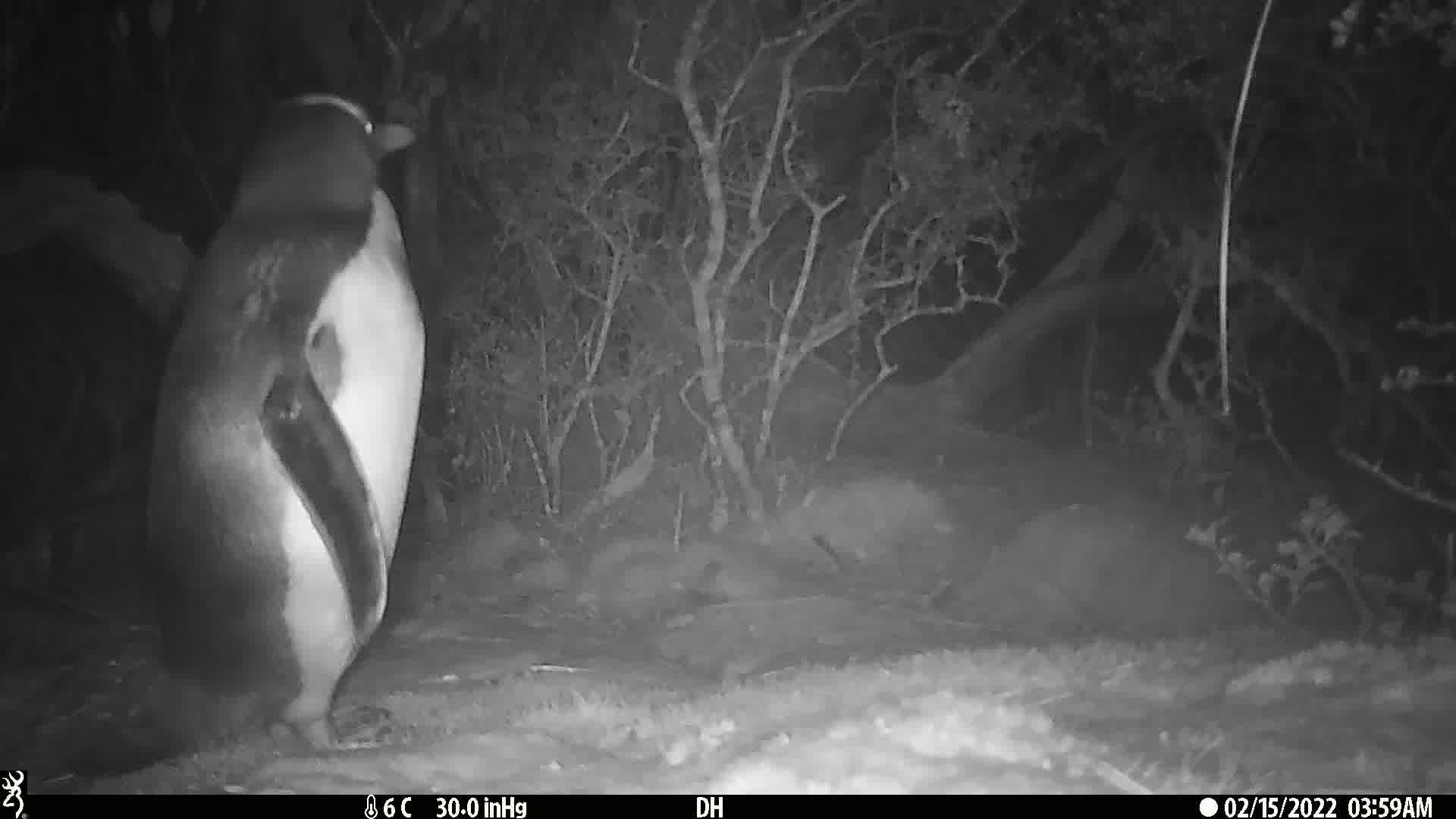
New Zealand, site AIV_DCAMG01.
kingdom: Animalia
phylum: Chordata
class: Aves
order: Sphenisciformes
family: Spheniscidae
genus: Megadyptes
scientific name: Megadyptes antipodes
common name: yellow-eyed penguin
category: yellow eyed penguin